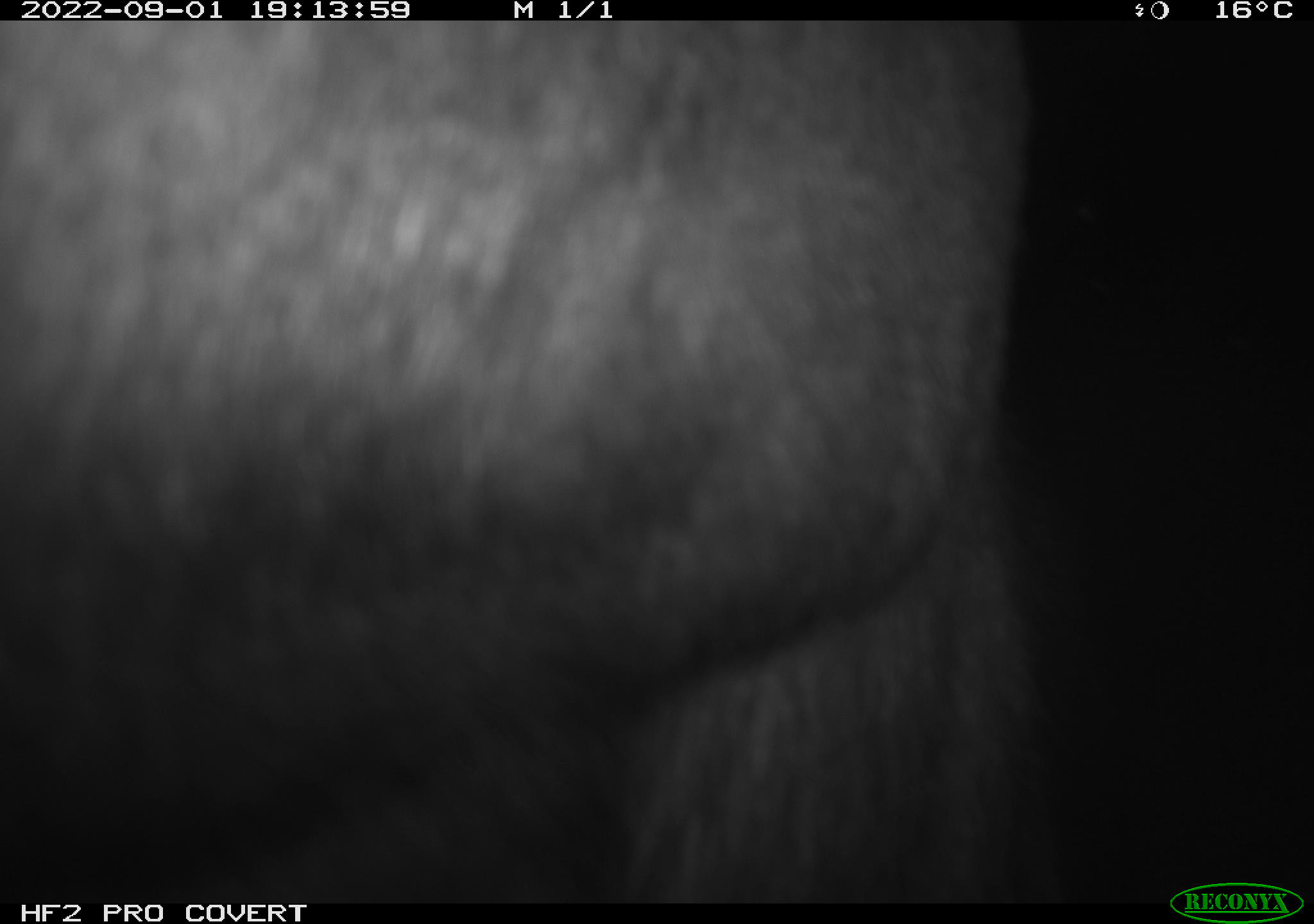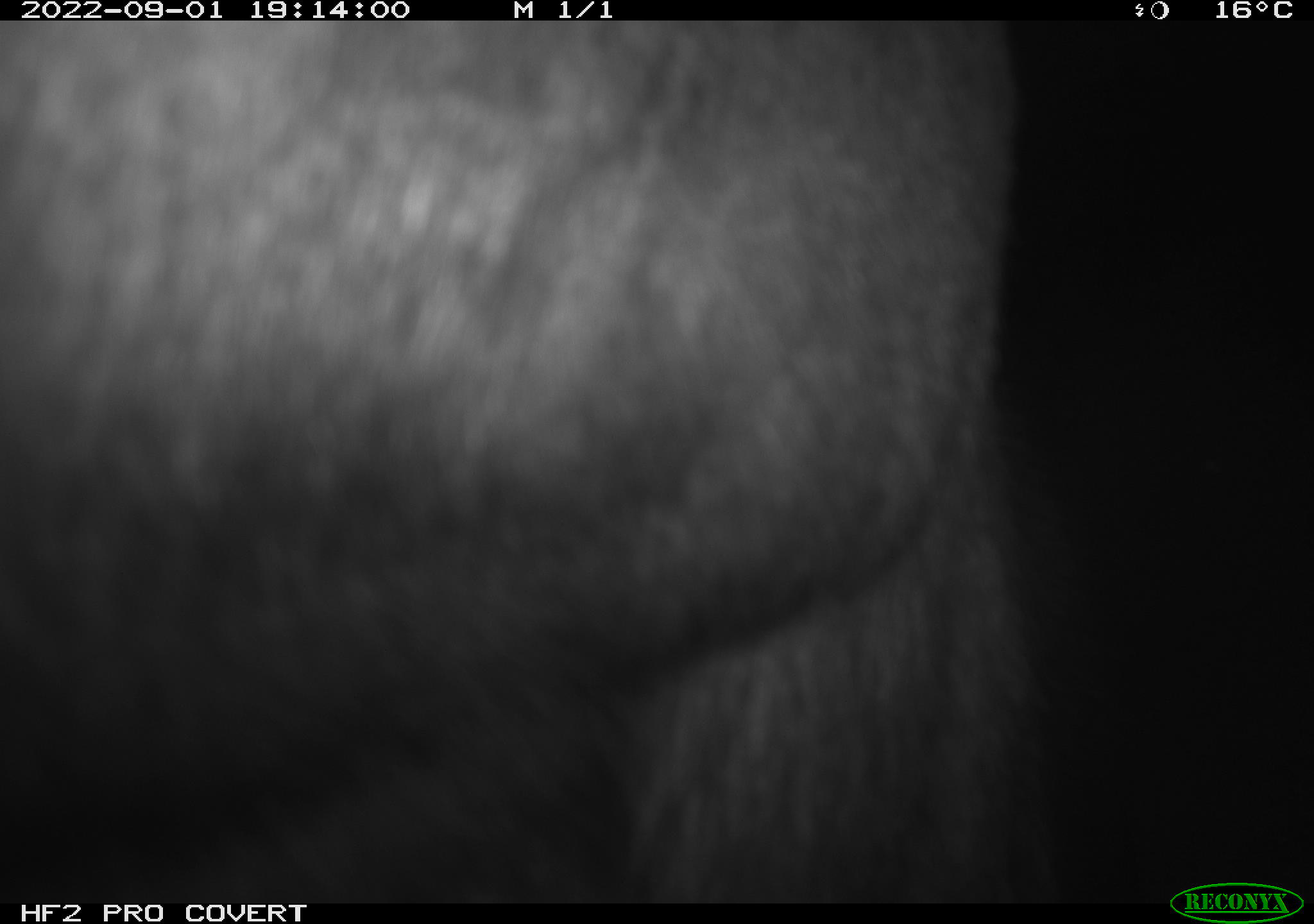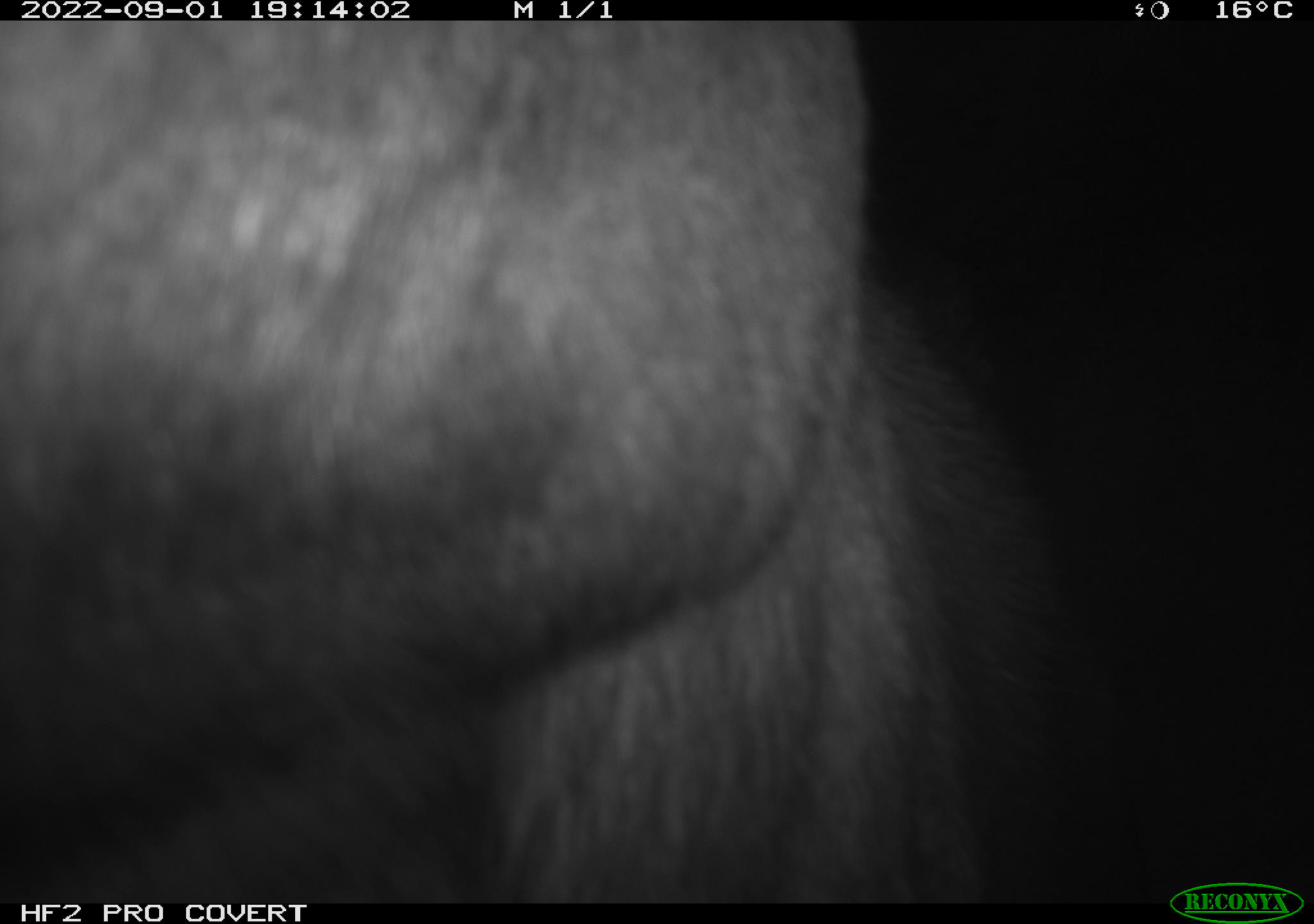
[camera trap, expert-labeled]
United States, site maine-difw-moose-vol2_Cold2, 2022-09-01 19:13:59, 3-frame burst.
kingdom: Animalia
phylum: Chordata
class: Mammalia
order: Artiodactyla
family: Cervidae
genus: Alces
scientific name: Alces alces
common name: moose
Moose (Alces alces).